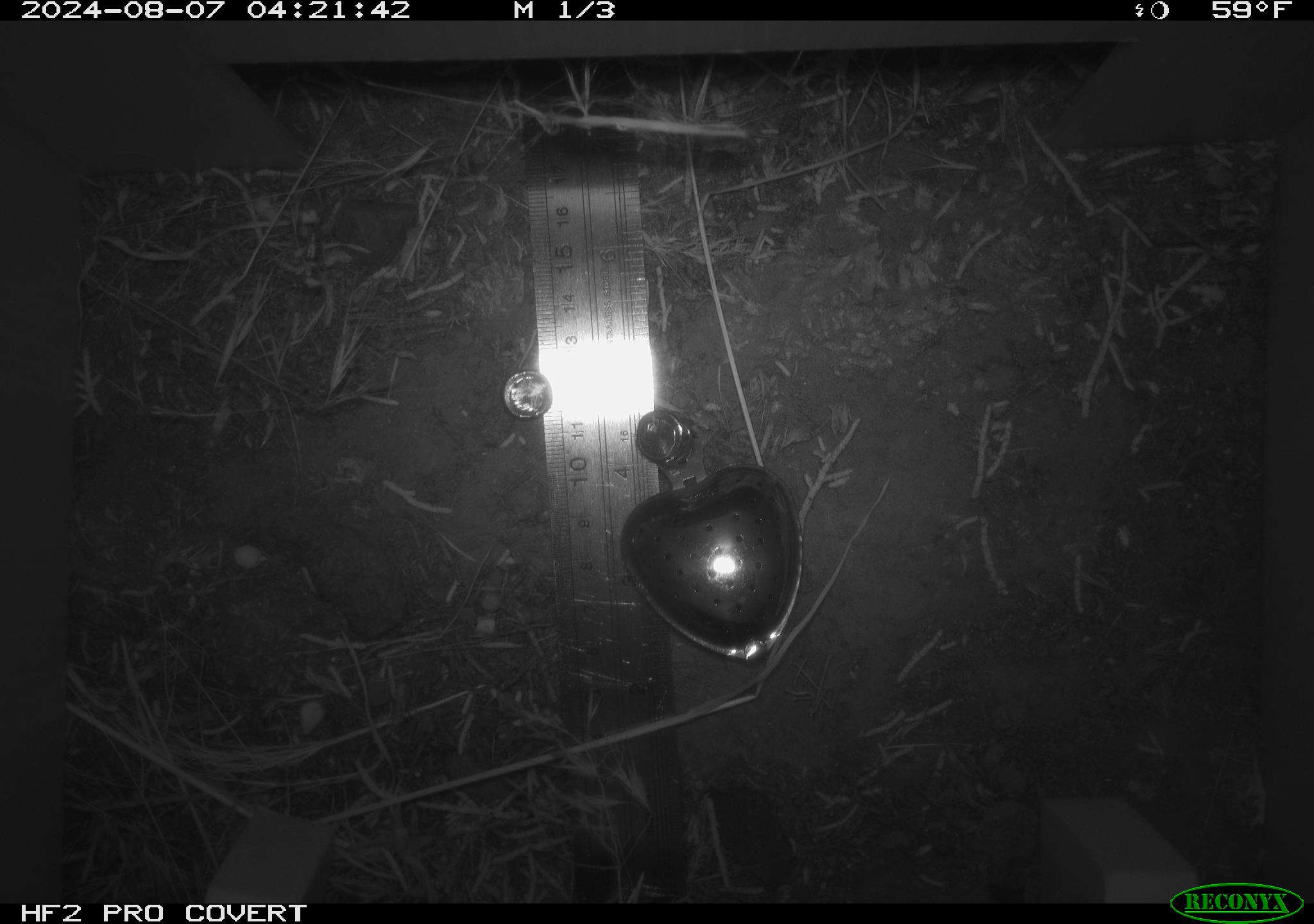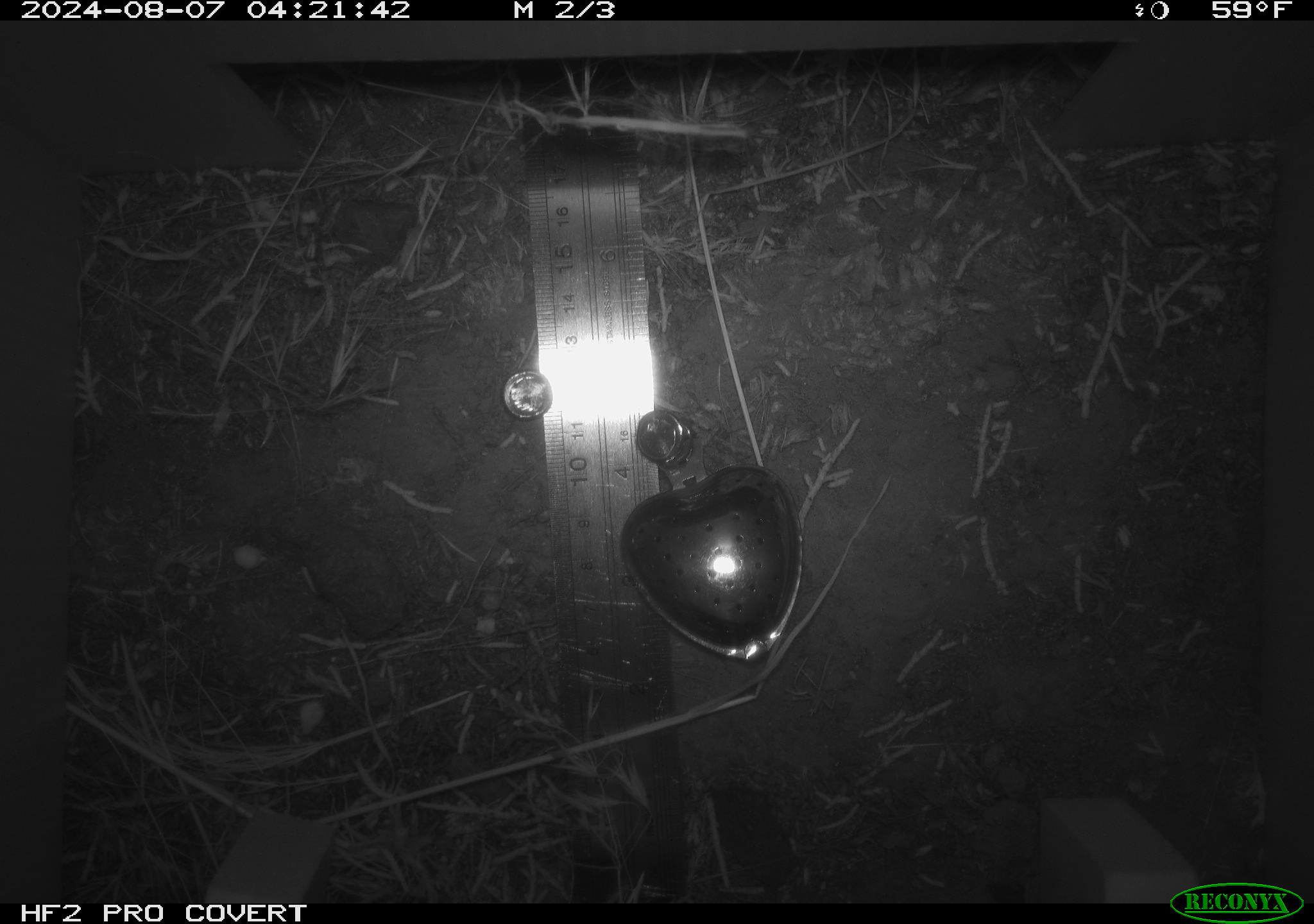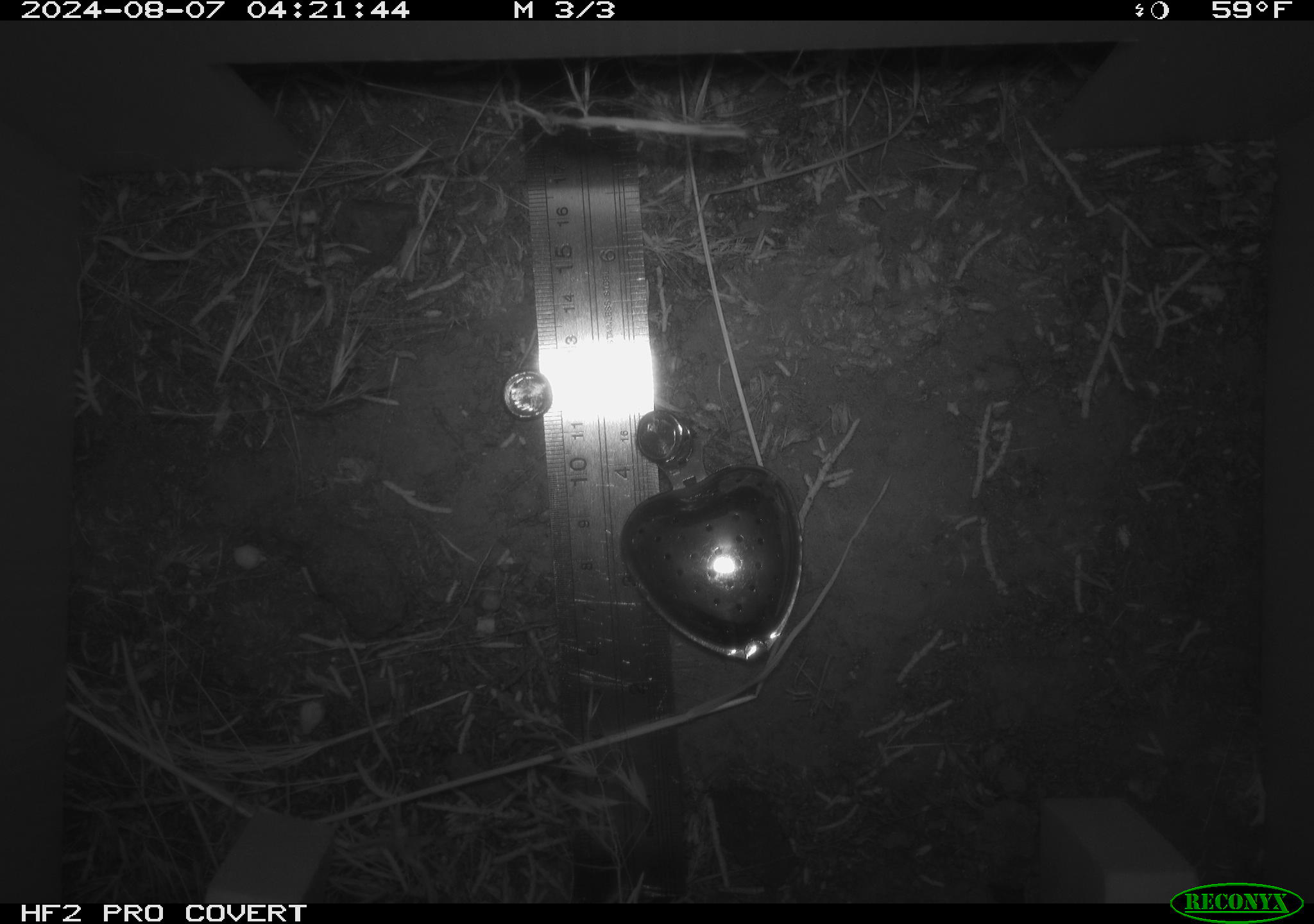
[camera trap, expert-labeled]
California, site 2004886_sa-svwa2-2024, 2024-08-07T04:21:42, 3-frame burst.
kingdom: Animalia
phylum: Chordata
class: Mammalia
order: Rodentia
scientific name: Rodentia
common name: mouse species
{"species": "mouse species (Rodentia)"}